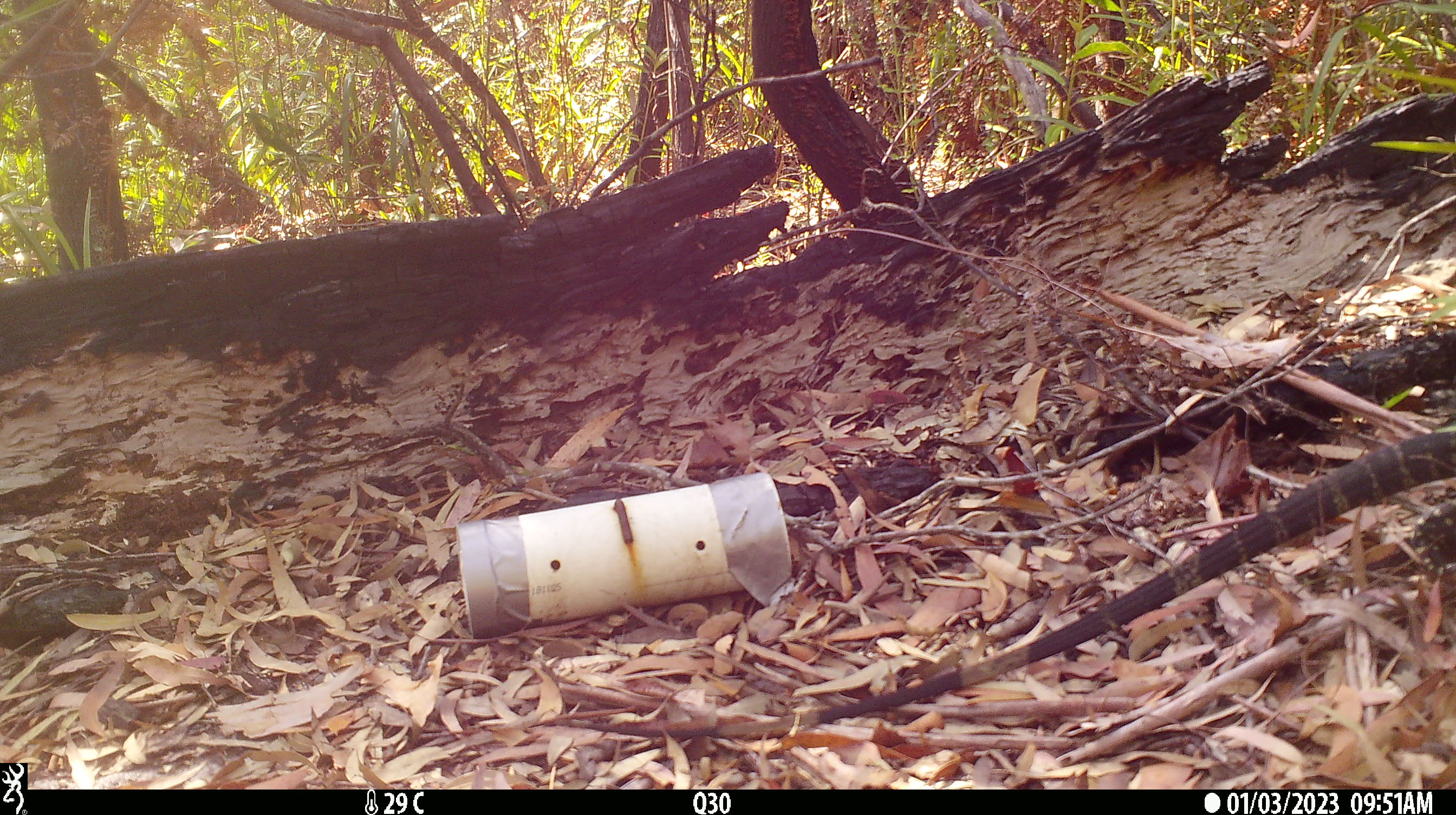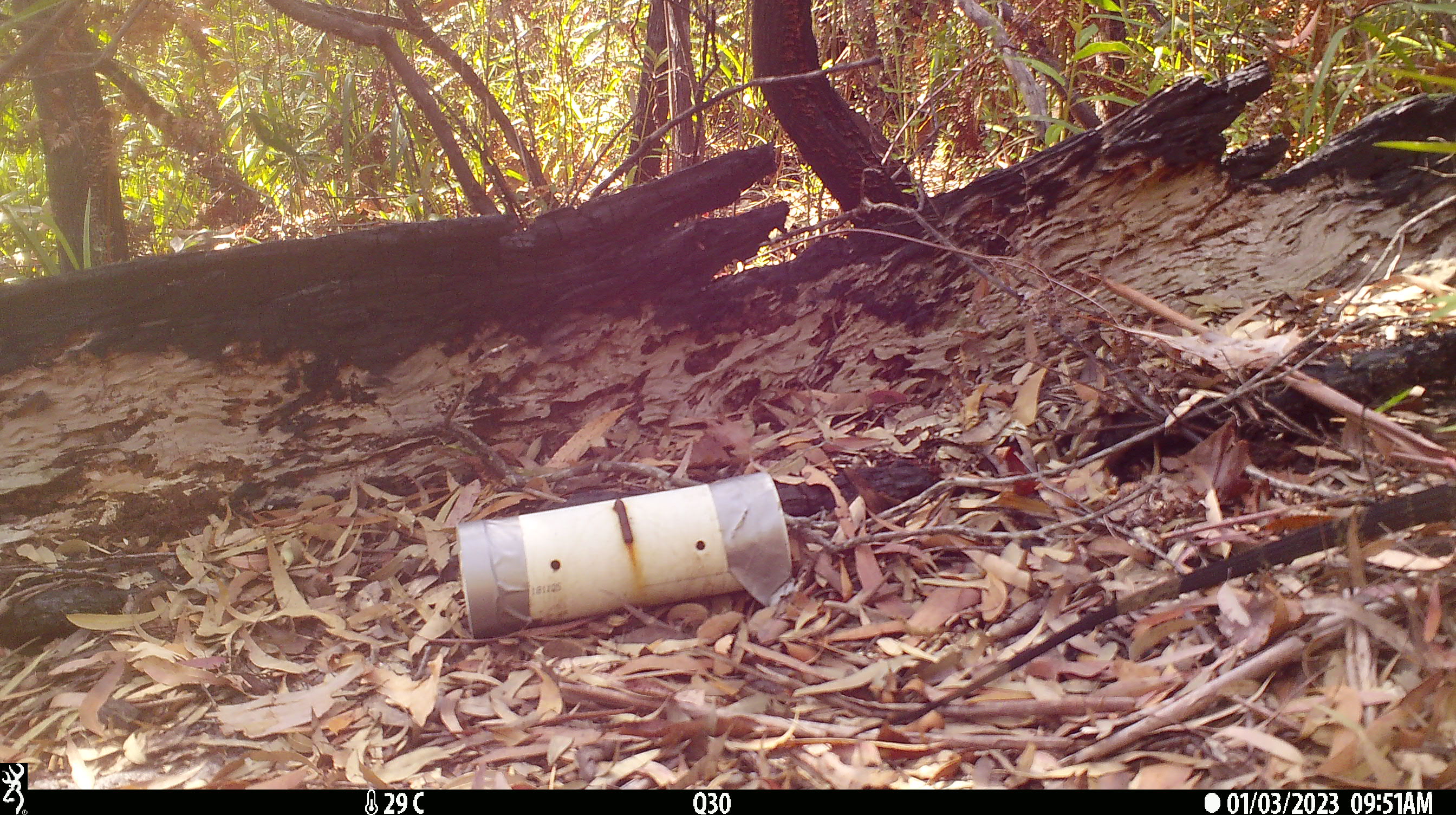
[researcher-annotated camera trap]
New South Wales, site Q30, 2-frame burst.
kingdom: Animalia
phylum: Chordata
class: Reptilia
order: Squamata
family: Varanidae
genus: Varanus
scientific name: Varanus varius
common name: lace monitor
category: goanna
Goanna (lace monitor) (Varanus varius).